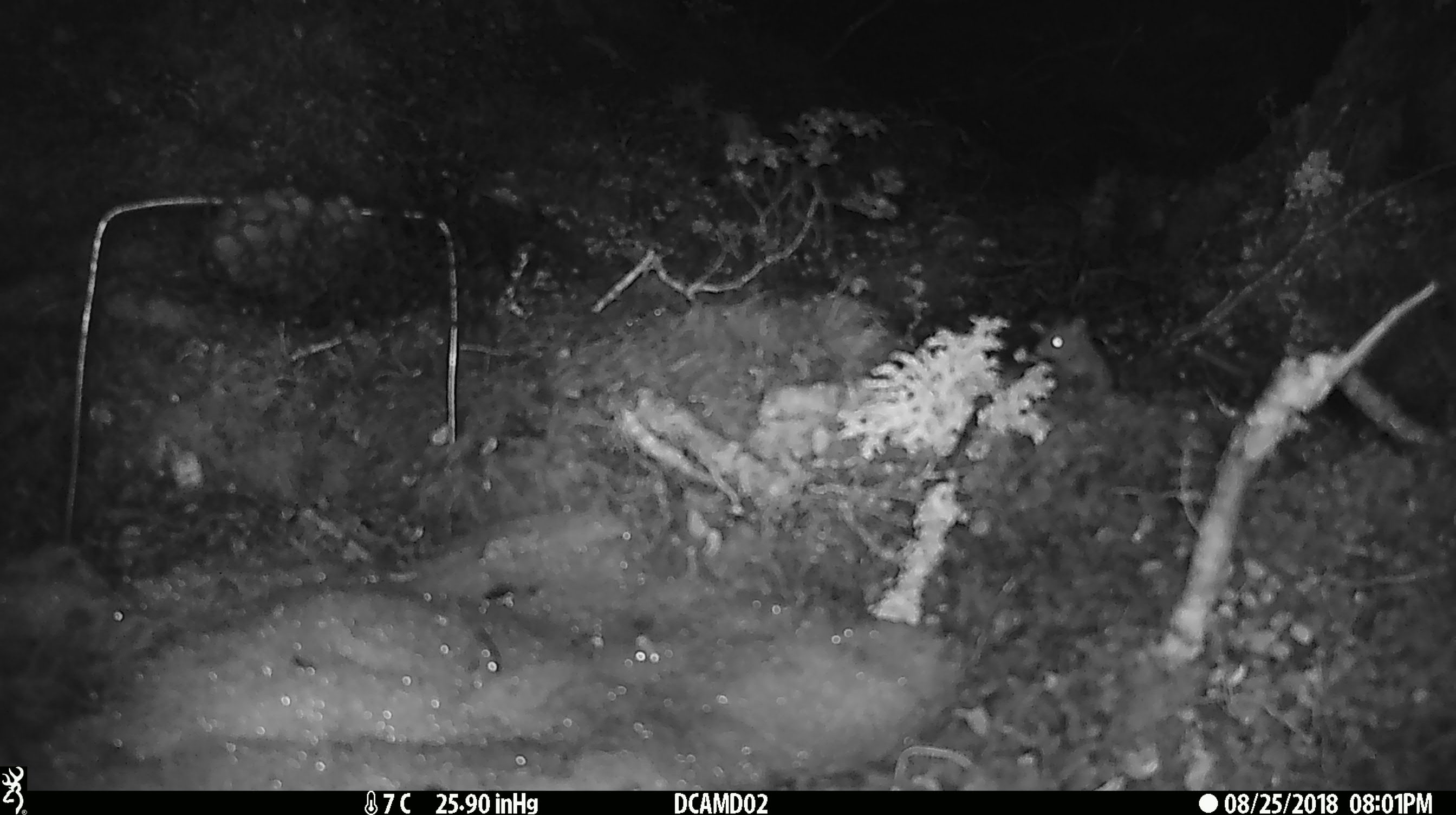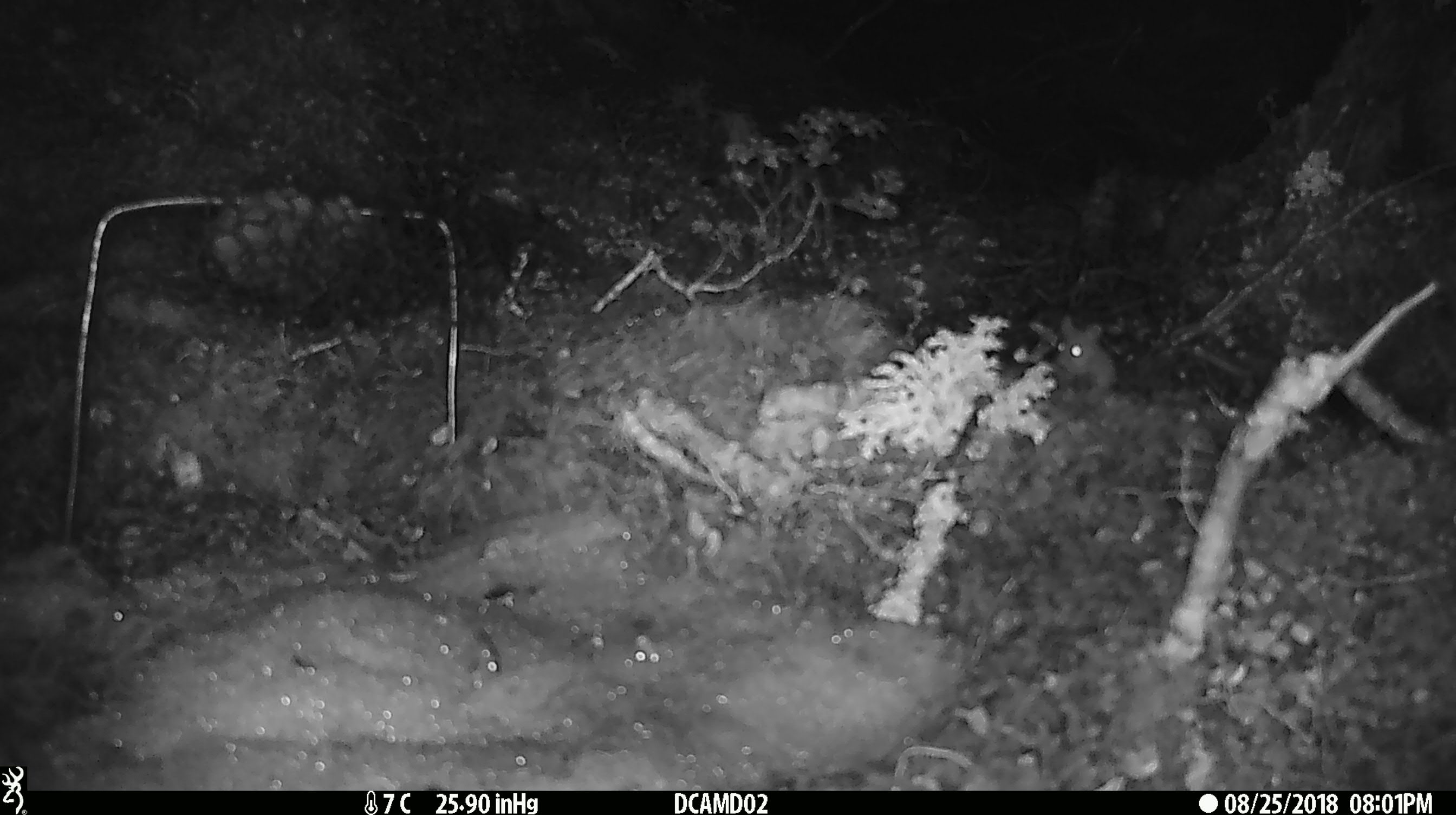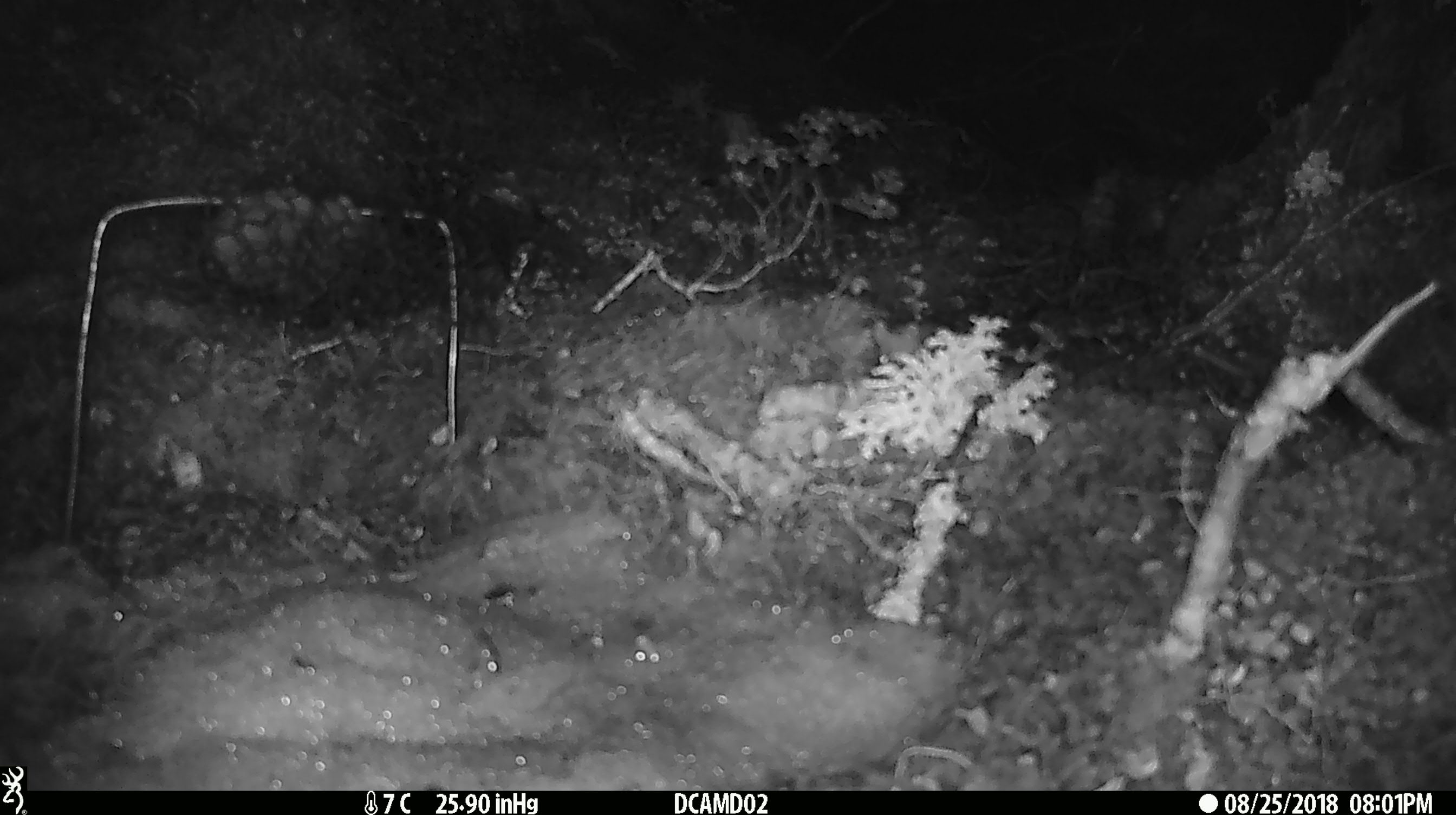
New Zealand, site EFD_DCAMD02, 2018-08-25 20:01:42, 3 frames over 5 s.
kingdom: Animalia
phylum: Chordata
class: Mammalia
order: Rodentia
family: Muridae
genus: Mus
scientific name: Mus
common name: mouse